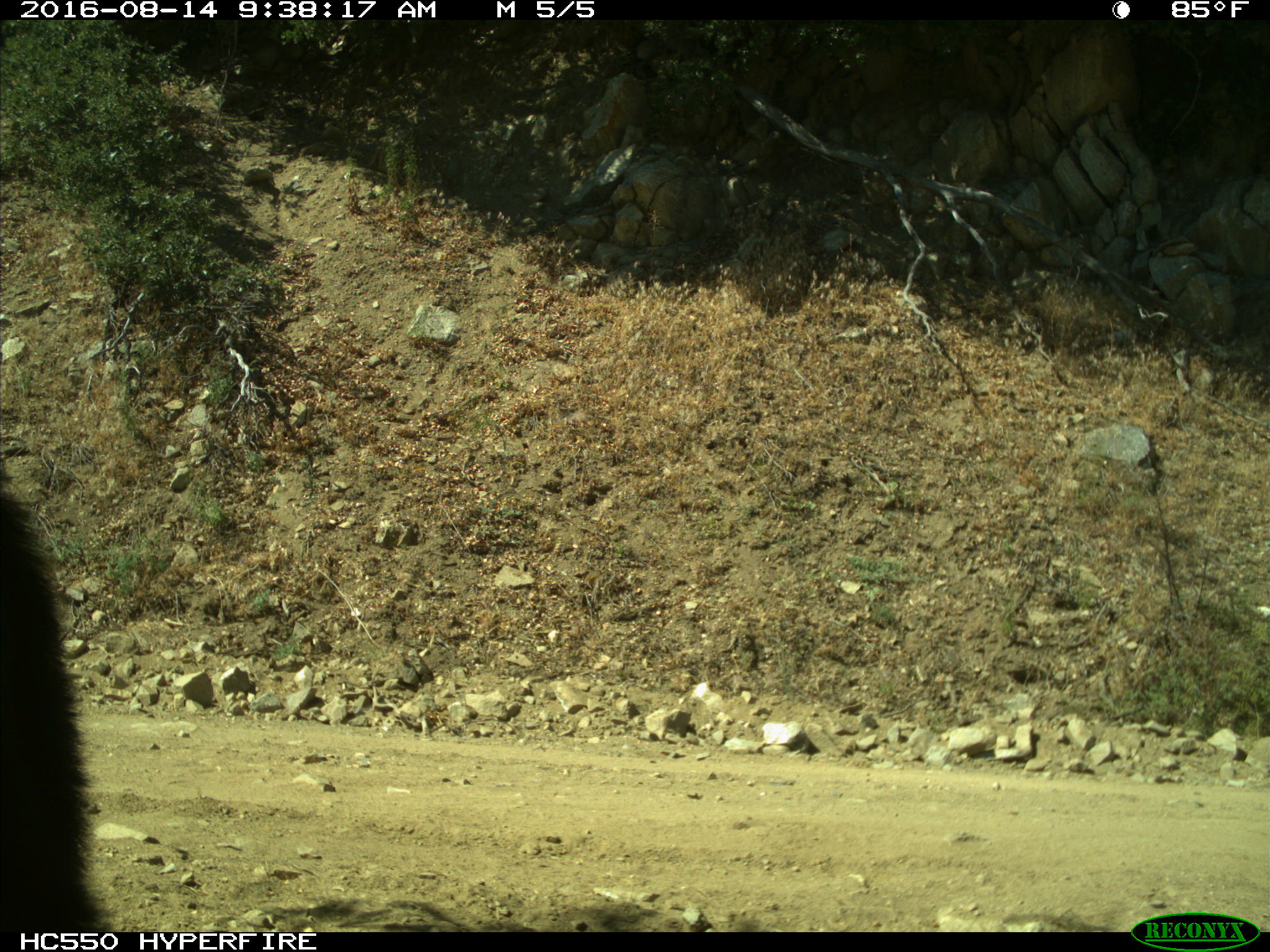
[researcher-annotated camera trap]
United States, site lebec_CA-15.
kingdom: Animalia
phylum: Chordata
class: Mammalia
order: Carnivora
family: Ursidae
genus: Ursus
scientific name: Ursus americanus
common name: american black bear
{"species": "Ursus americanus (american black bear)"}